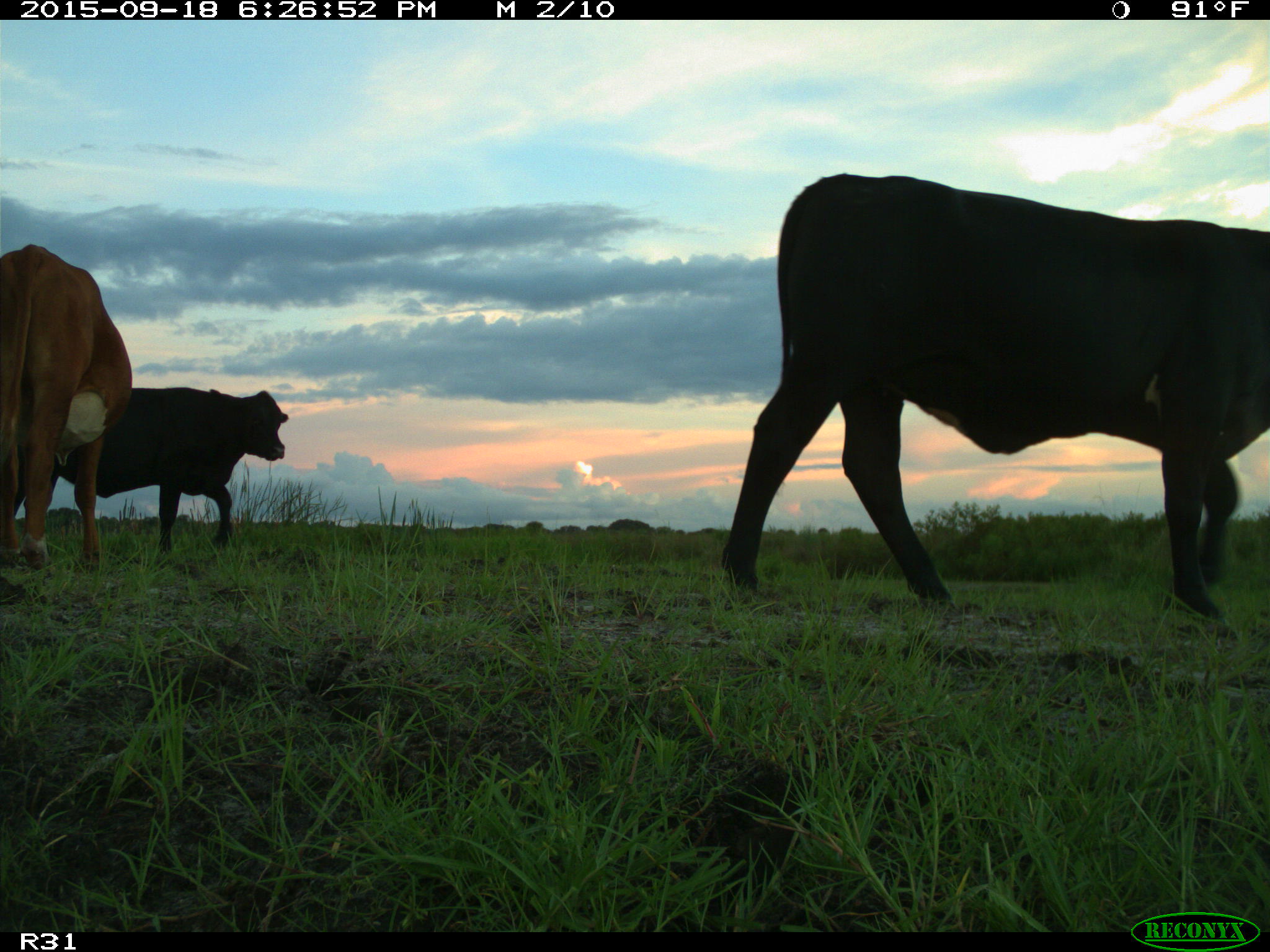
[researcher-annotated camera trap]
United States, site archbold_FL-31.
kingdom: Animalia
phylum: Chordata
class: Mammalia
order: Artiodactyla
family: Bovidae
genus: Bos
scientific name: Bos taurus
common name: domestic cow